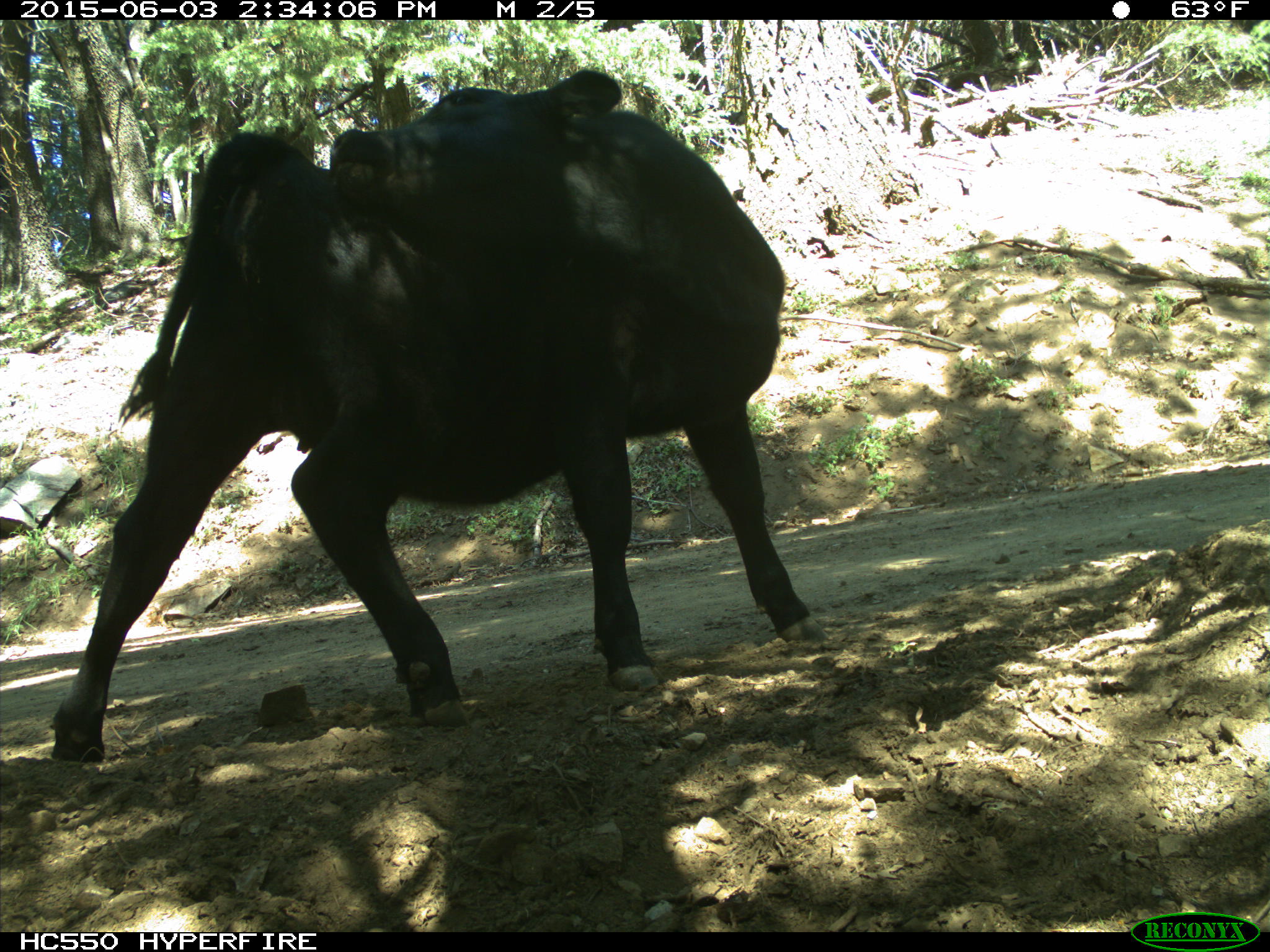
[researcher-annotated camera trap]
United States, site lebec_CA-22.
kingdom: Animalia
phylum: Chordata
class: Mammalia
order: Artiodactyla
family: Bovidae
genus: Bos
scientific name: Bos taurus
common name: domestic cow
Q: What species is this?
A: Bos taurus (domestic cow).